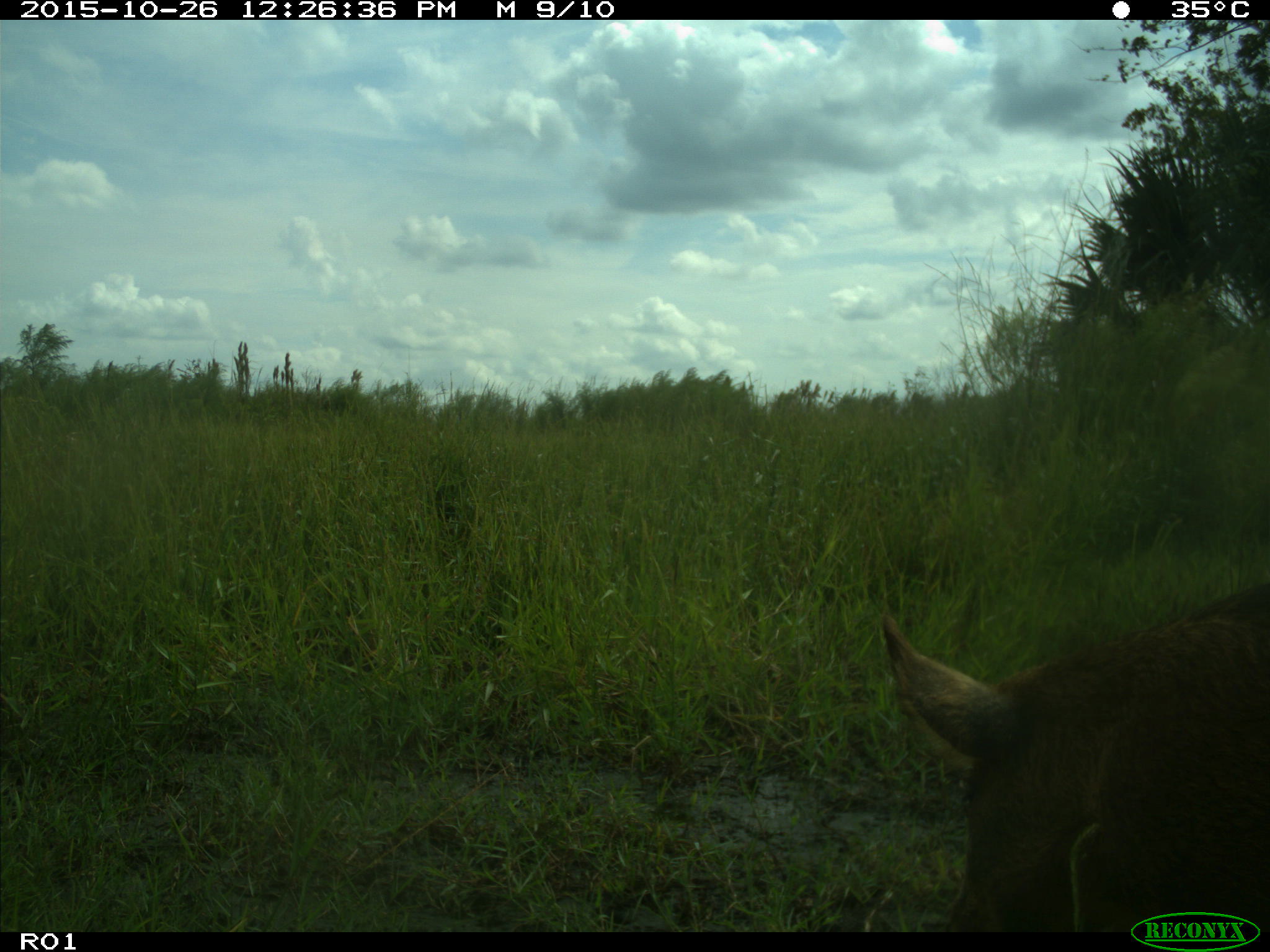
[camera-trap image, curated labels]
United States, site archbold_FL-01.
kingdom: Animalia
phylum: Chordata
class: Mammalia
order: Artiodactyla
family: Suidae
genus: Sus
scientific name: Sus scrofa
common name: wild boar